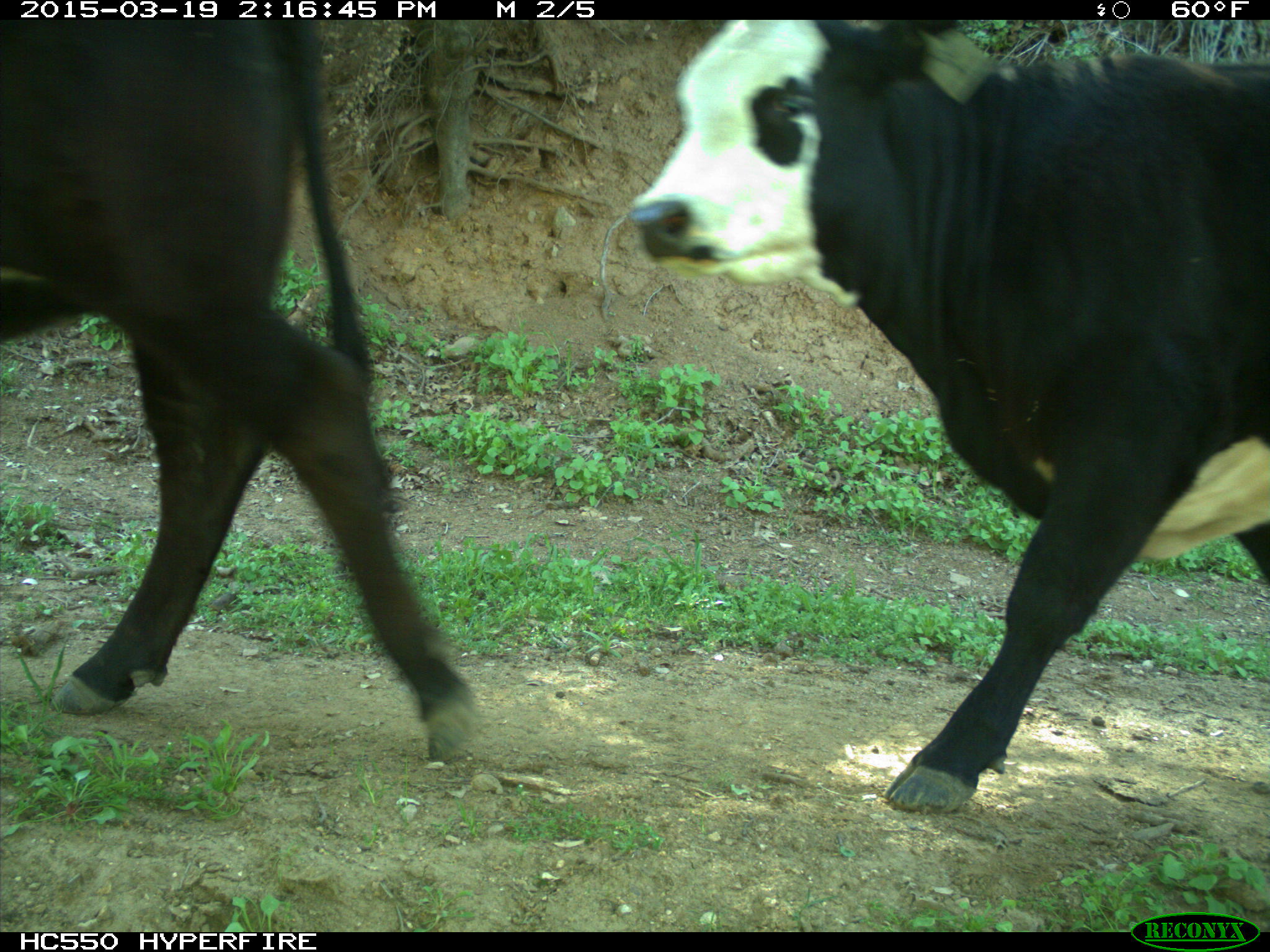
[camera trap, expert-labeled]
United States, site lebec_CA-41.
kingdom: Animalia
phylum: Chordata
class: Mammalia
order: Artiodactyla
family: Bovidae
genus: Bos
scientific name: Bos taurus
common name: domestic cow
Bos taurus (domestic cow).